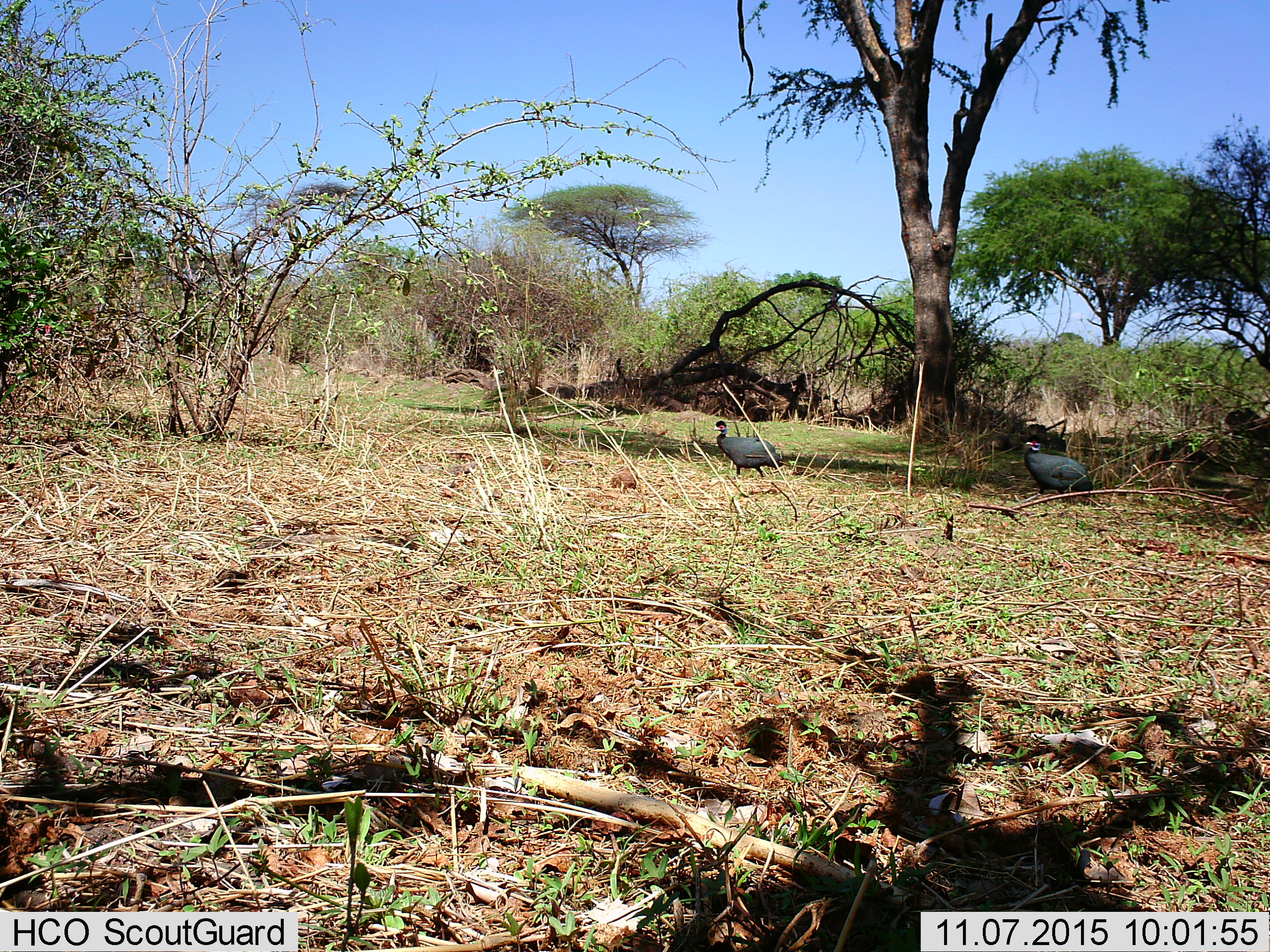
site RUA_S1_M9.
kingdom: Animalia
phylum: Chordata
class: Aves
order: Galliformes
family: Numididae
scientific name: Numididae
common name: guineafowl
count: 2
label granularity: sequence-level